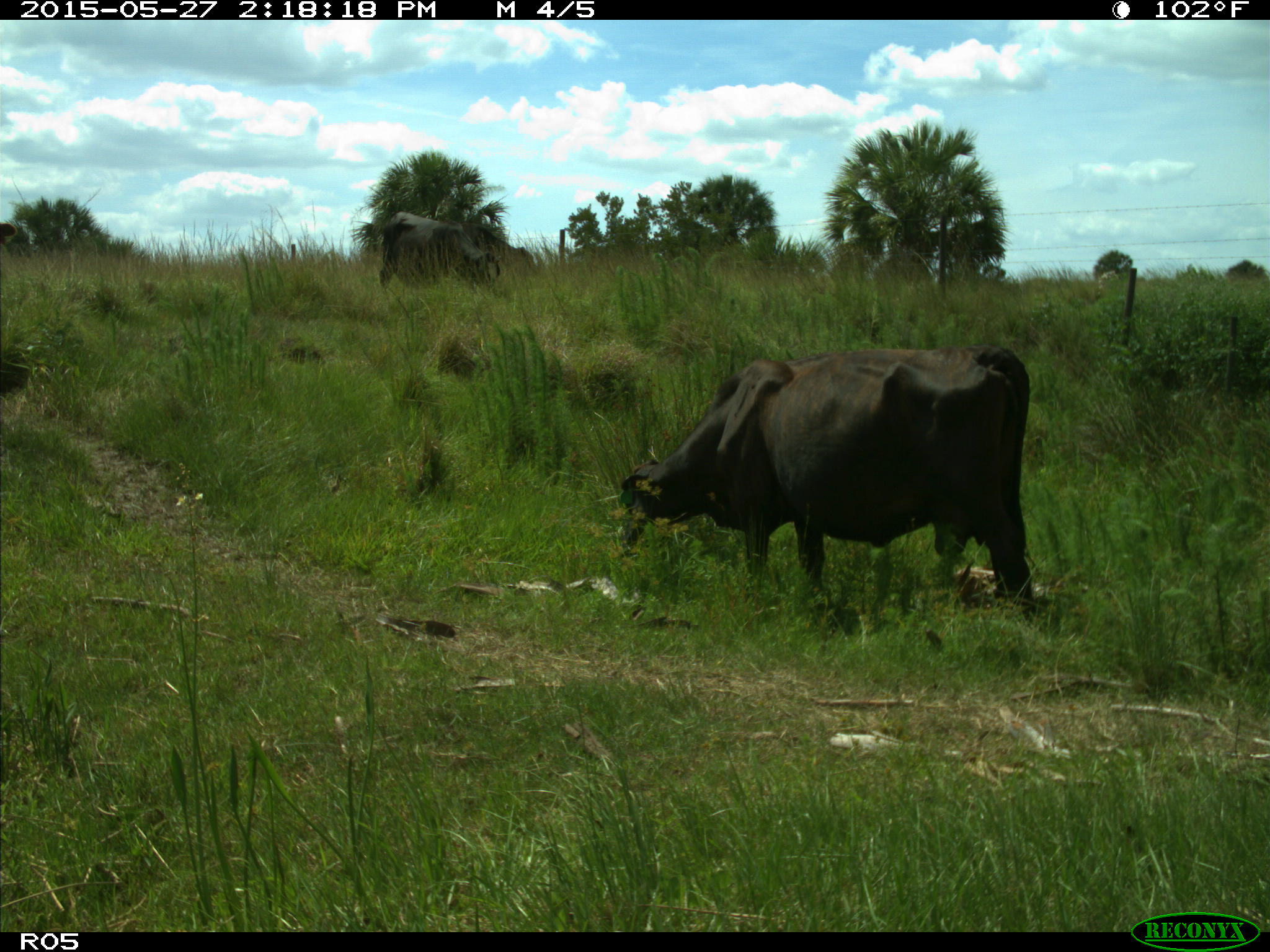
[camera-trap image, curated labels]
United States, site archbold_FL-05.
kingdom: Animalia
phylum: Chordata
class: Mammalia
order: Artiodactyla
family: Bovidae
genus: Bos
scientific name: Bos taurus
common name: domestic cow